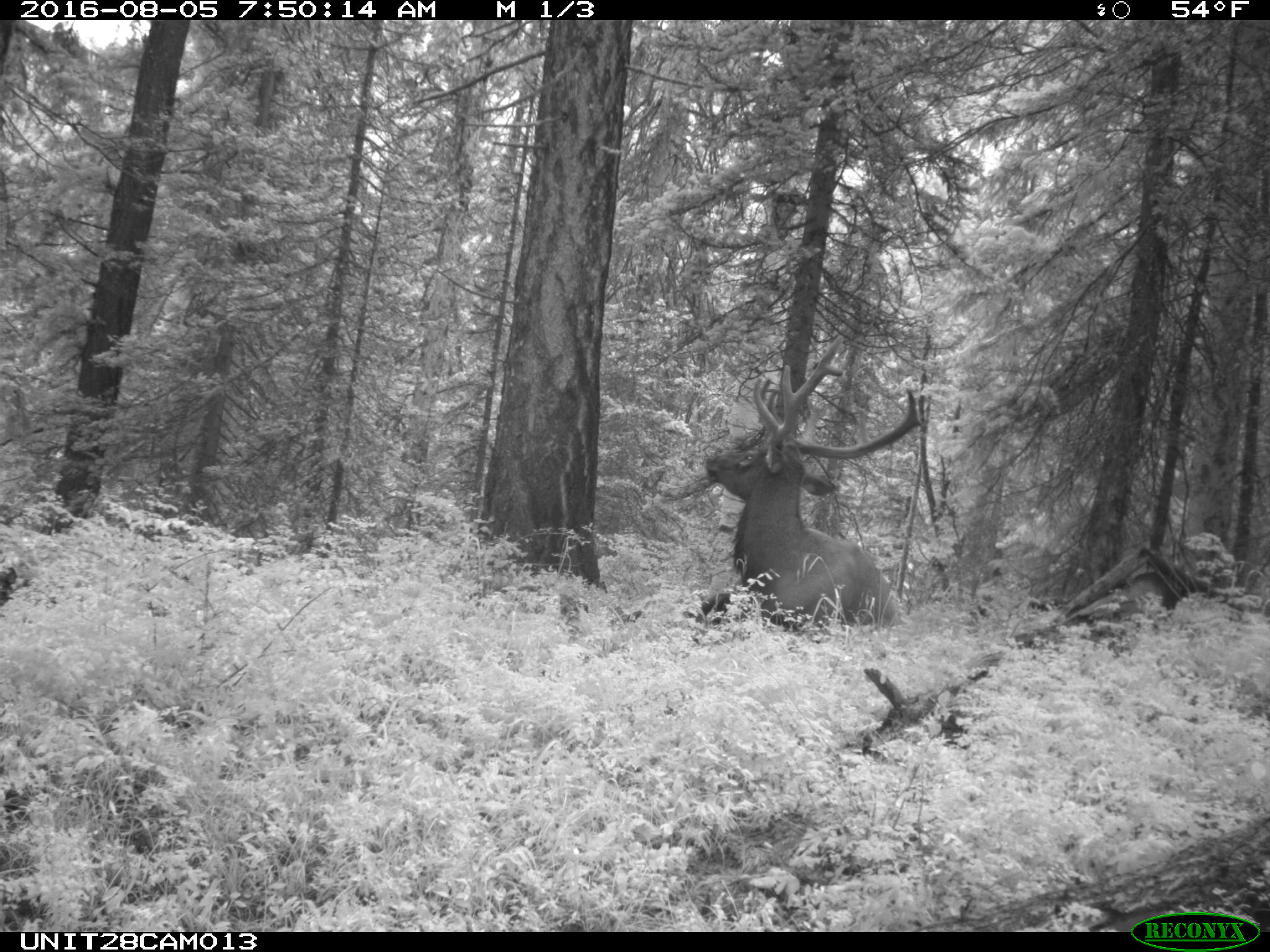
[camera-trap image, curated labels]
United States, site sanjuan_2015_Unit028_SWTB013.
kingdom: Animalia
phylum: Chordata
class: Mammalia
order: Artiodactyla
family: Cervidae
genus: Cervus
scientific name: Cervus elaphus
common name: red deer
Cervus elaphus (red deer).